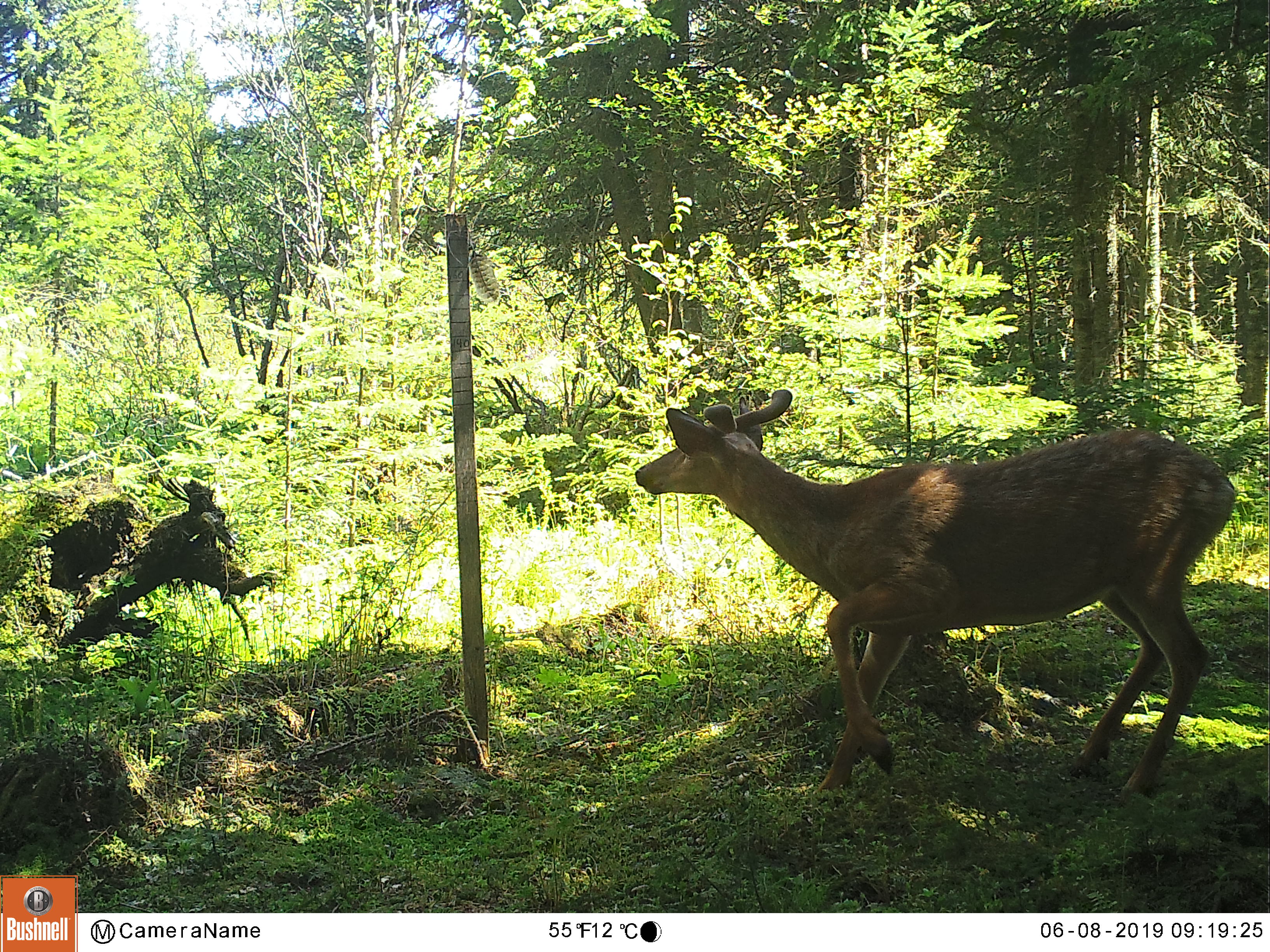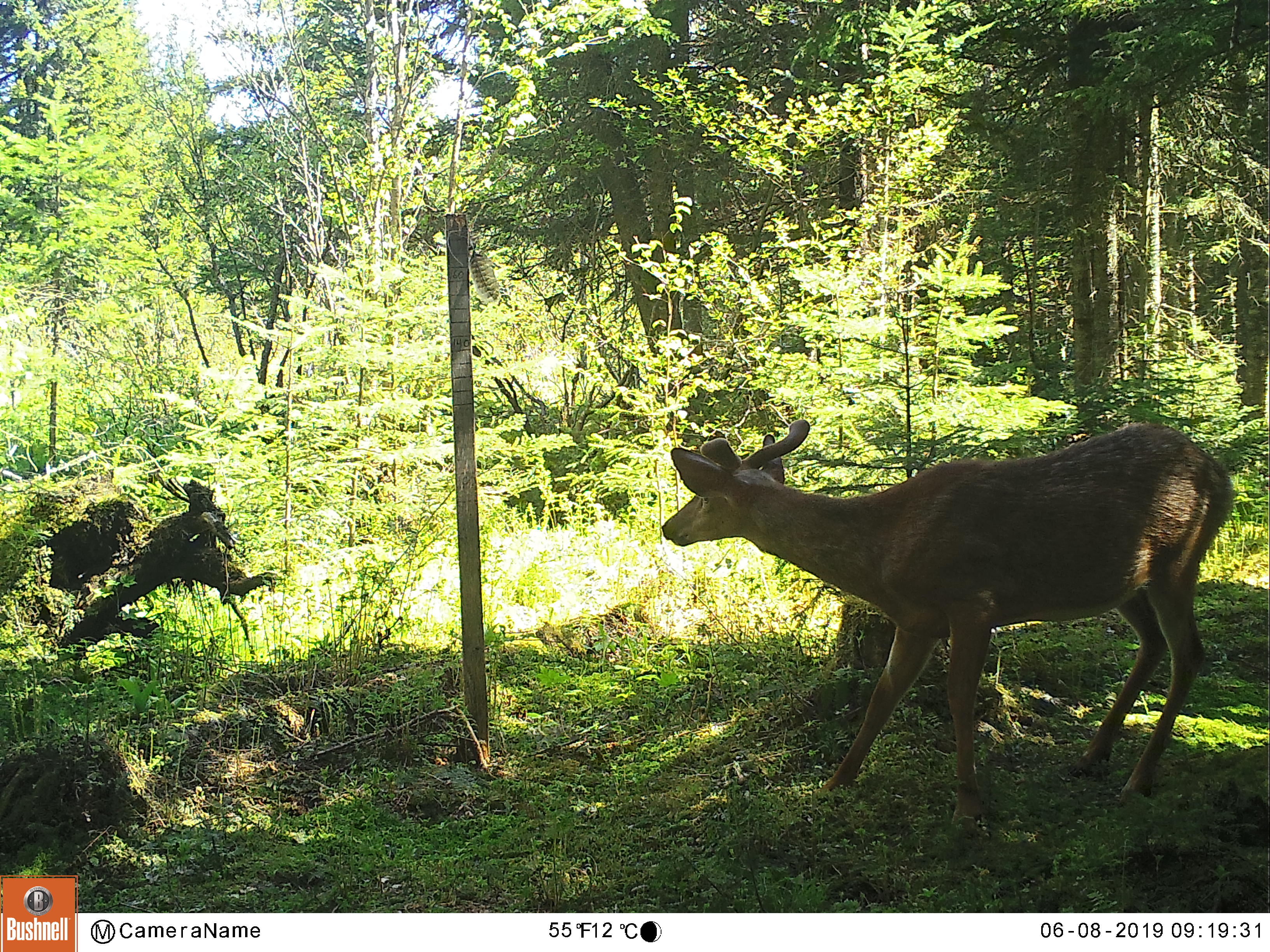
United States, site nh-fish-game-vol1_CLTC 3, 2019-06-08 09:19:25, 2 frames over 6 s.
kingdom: Animalia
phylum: Chordata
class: Mammalia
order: Artiodactyla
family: Cervidae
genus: Odocoileus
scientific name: Odocoileus virginianus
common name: white-tailed deer